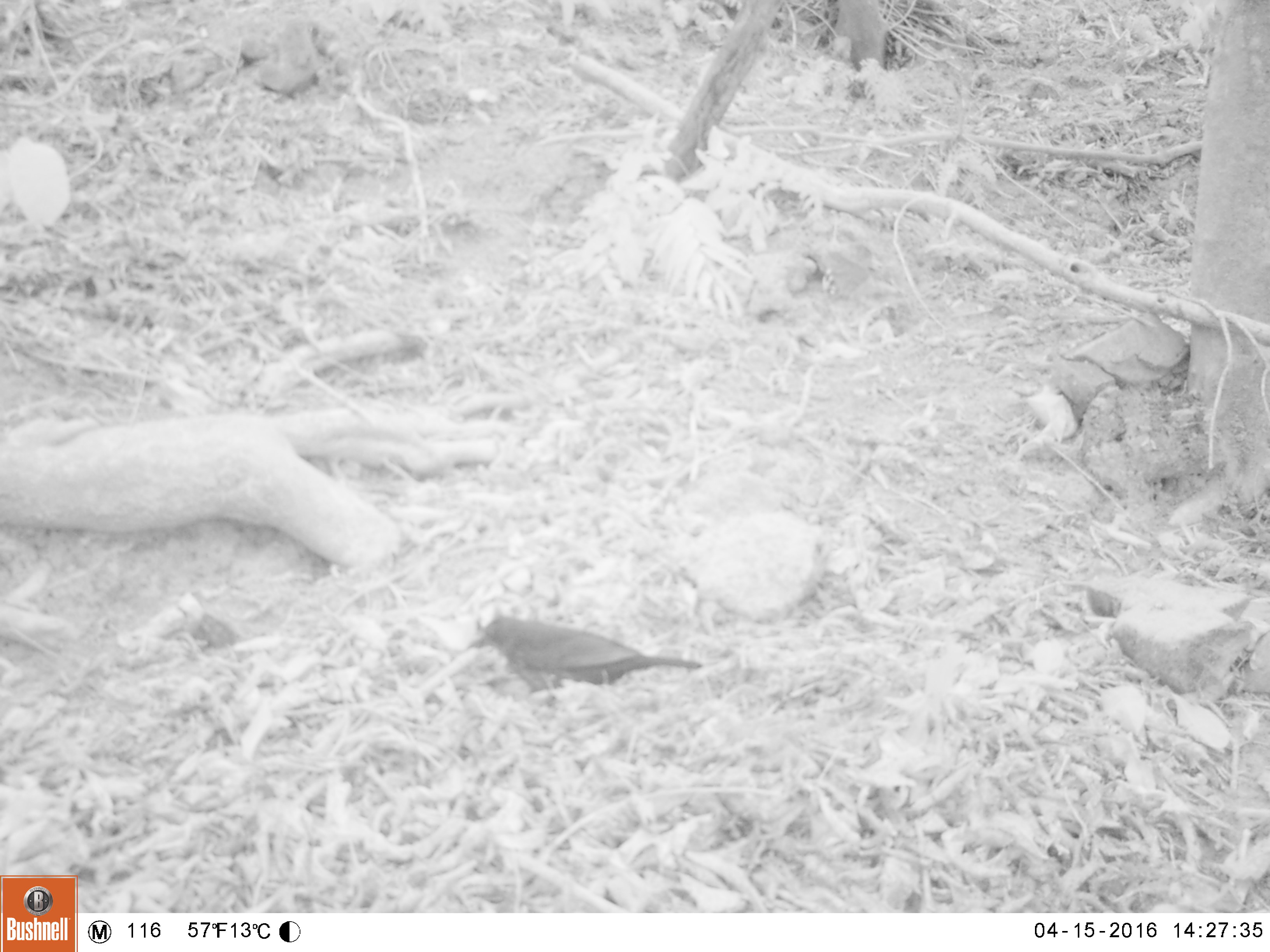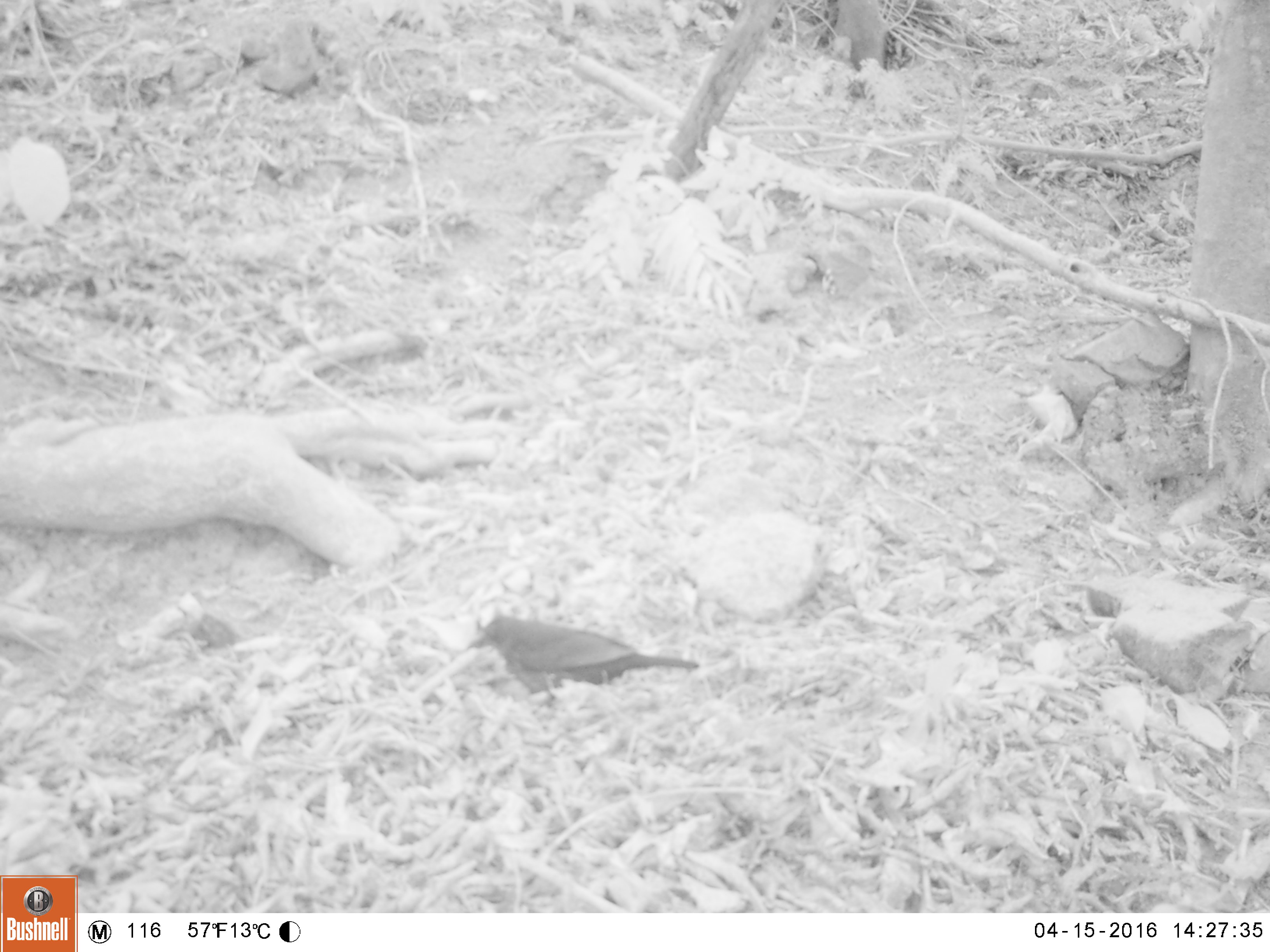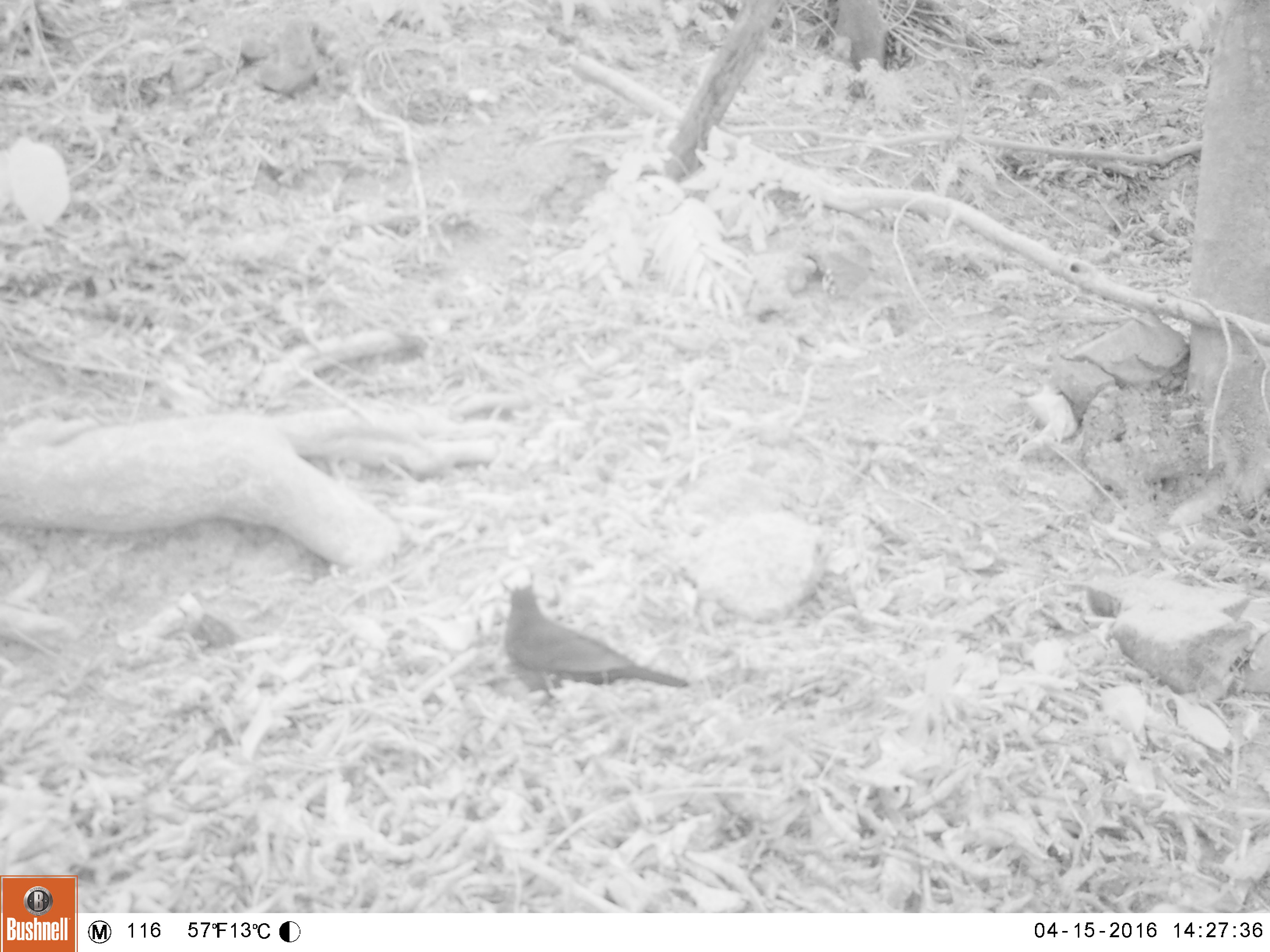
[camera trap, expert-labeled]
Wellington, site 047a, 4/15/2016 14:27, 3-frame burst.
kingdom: Animalia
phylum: Chordata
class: Aves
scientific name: Aves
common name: bird